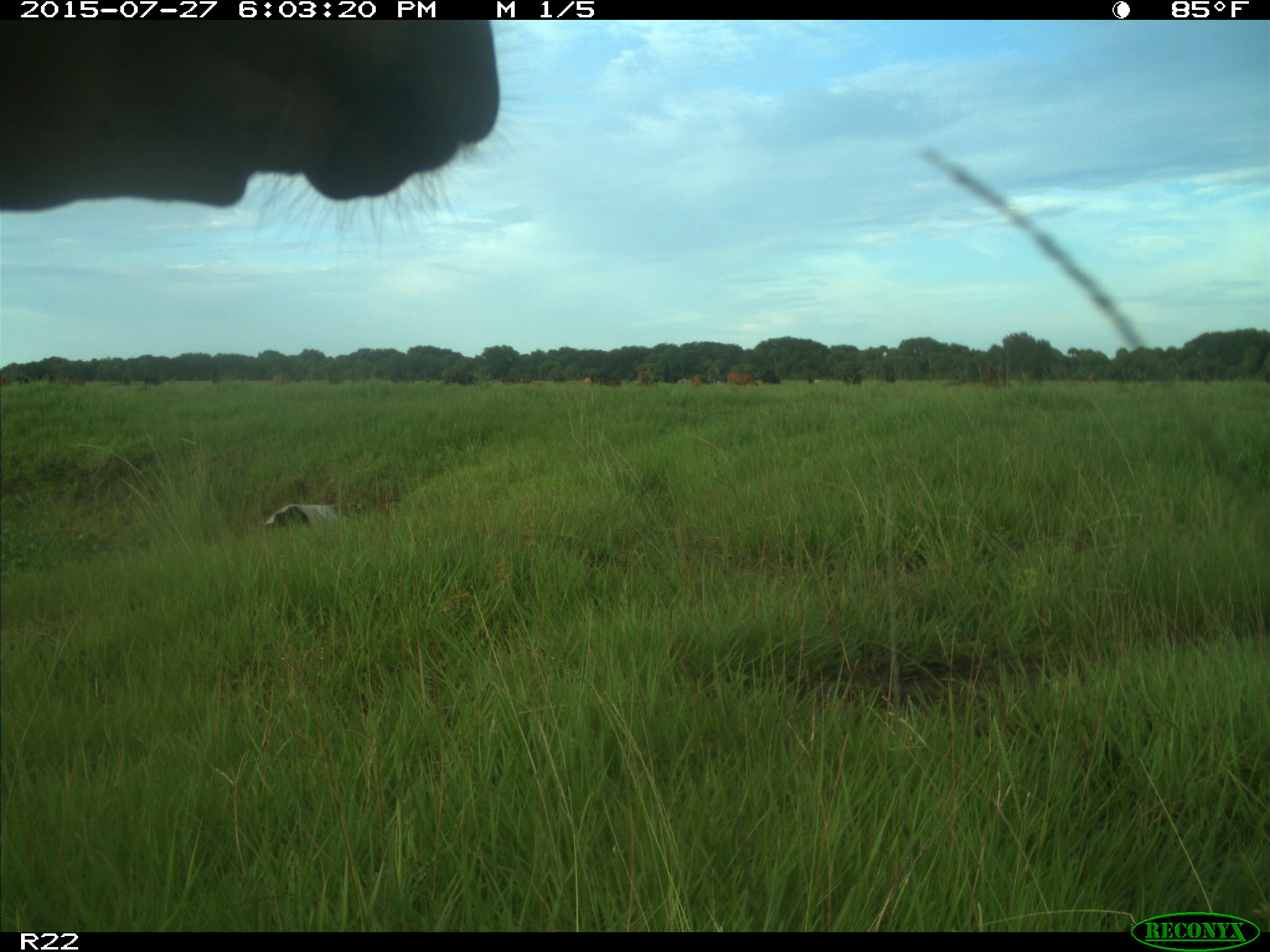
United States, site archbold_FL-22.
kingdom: Animalia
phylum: Chordata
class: Mammalia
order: Artiodactyla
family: Bovidae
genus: Bos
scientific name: Bos taurus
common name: domestic cow